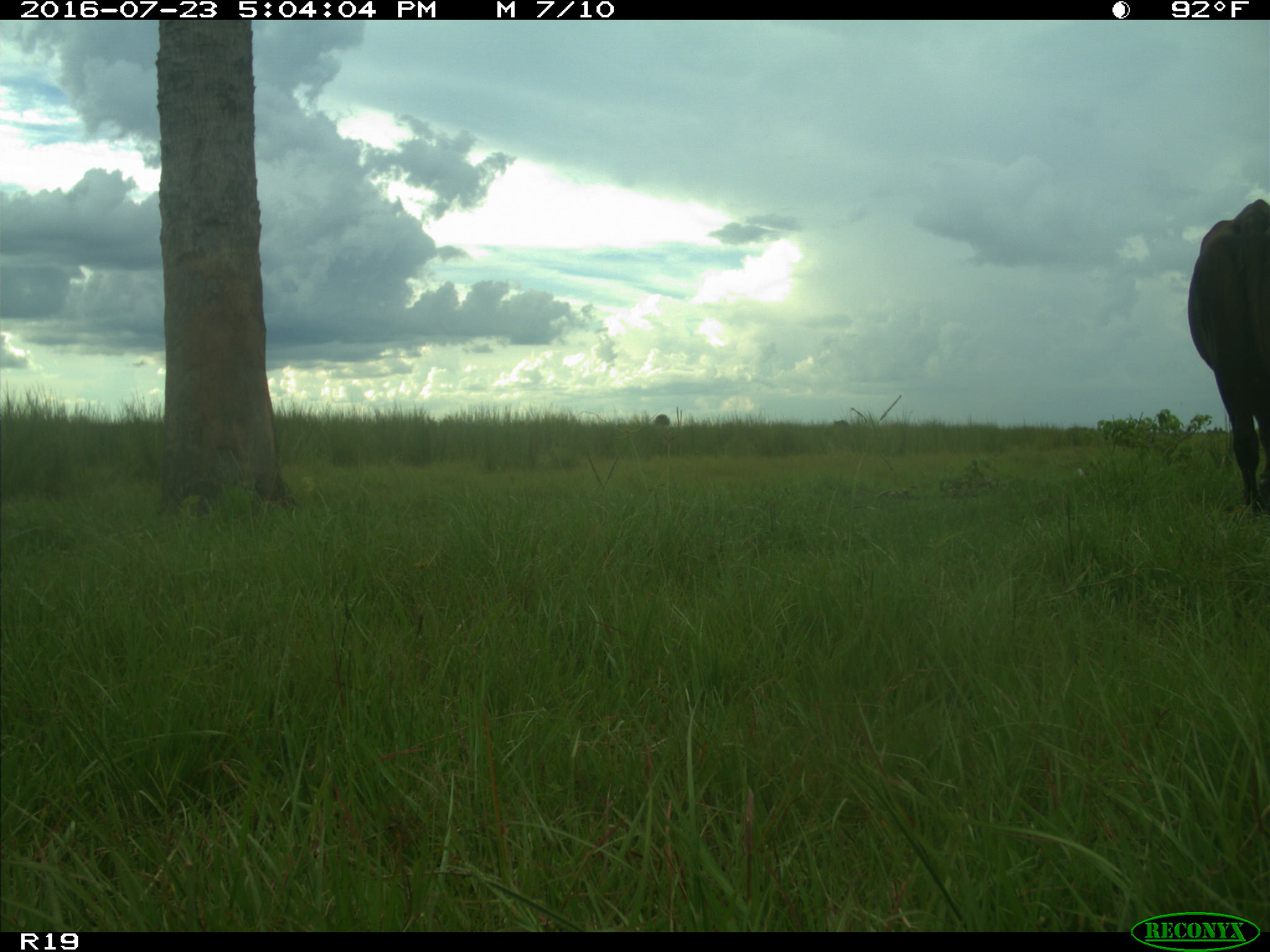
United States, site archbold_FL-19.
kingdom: Animalia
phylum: Chordata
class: Mammalia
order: Artiodactyla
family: Bovidae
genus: Bos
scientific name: Bos taurus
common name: domestic cow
Bos taurus (domestic cow).